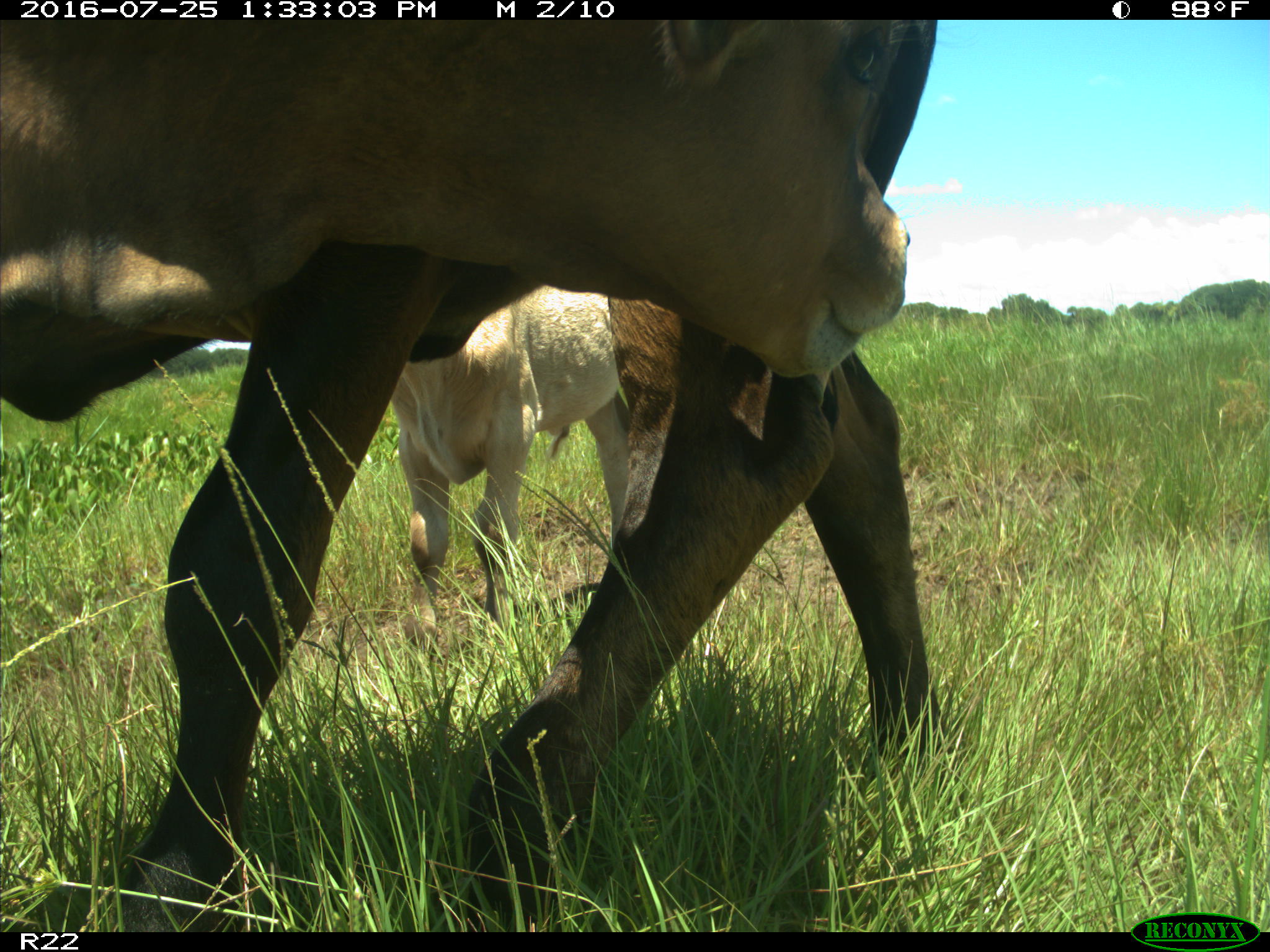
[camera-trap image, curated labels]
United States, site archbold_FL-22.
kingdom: Animalia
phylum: Chordata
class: Mammalia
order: Artiodactyla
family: Bovidae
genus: Bos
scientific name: Bos taurus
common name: domestic cow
Bos taurus (domestic cow).